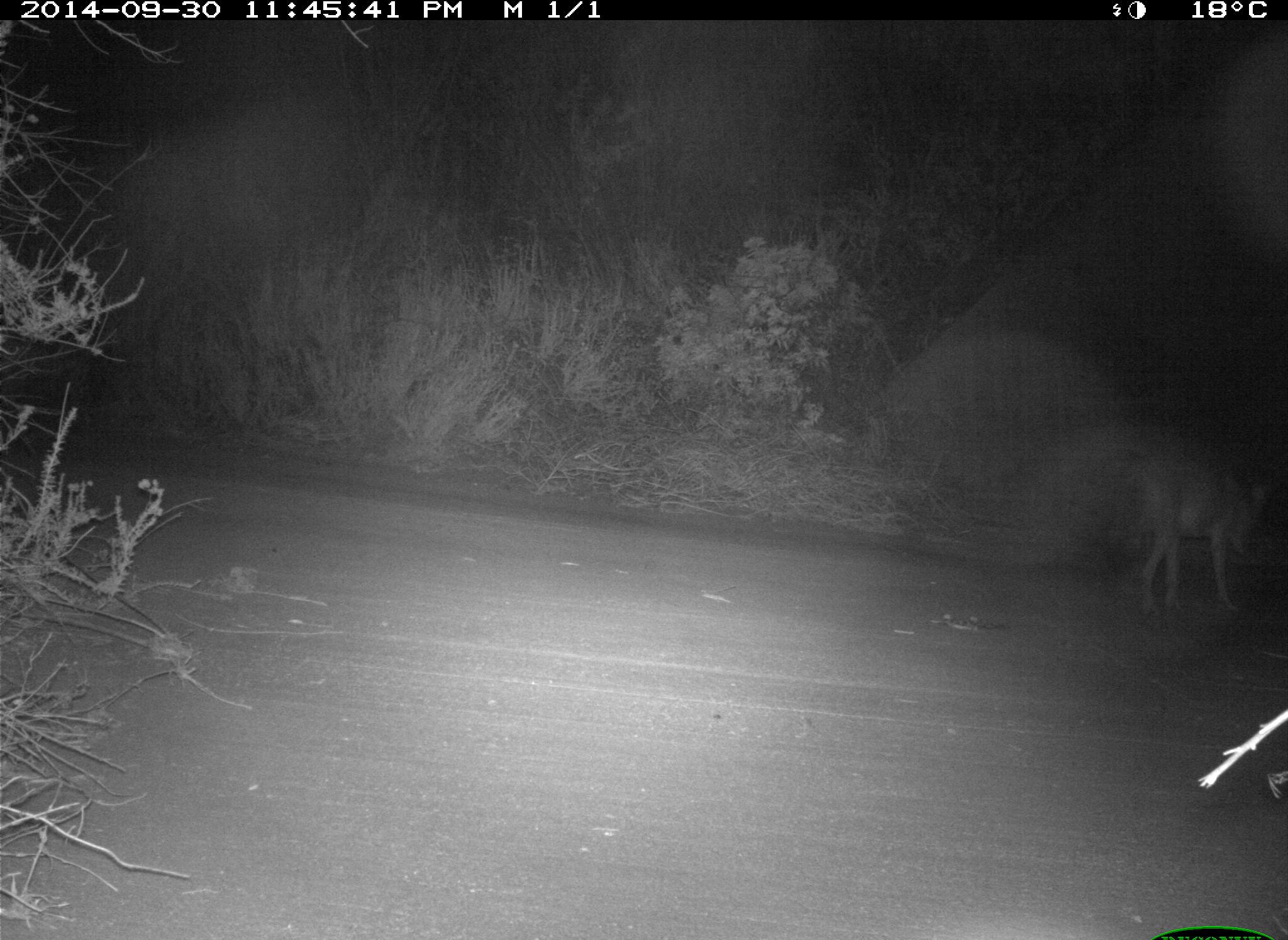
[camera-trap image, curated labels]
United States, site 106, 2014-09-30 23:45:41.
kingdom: Animalia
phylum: Chordata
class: Mammalia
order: Carnivora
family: Canidae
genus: Canis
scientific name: Canis latrans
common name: coyote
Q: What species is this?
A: Coyote (Canis latrans).